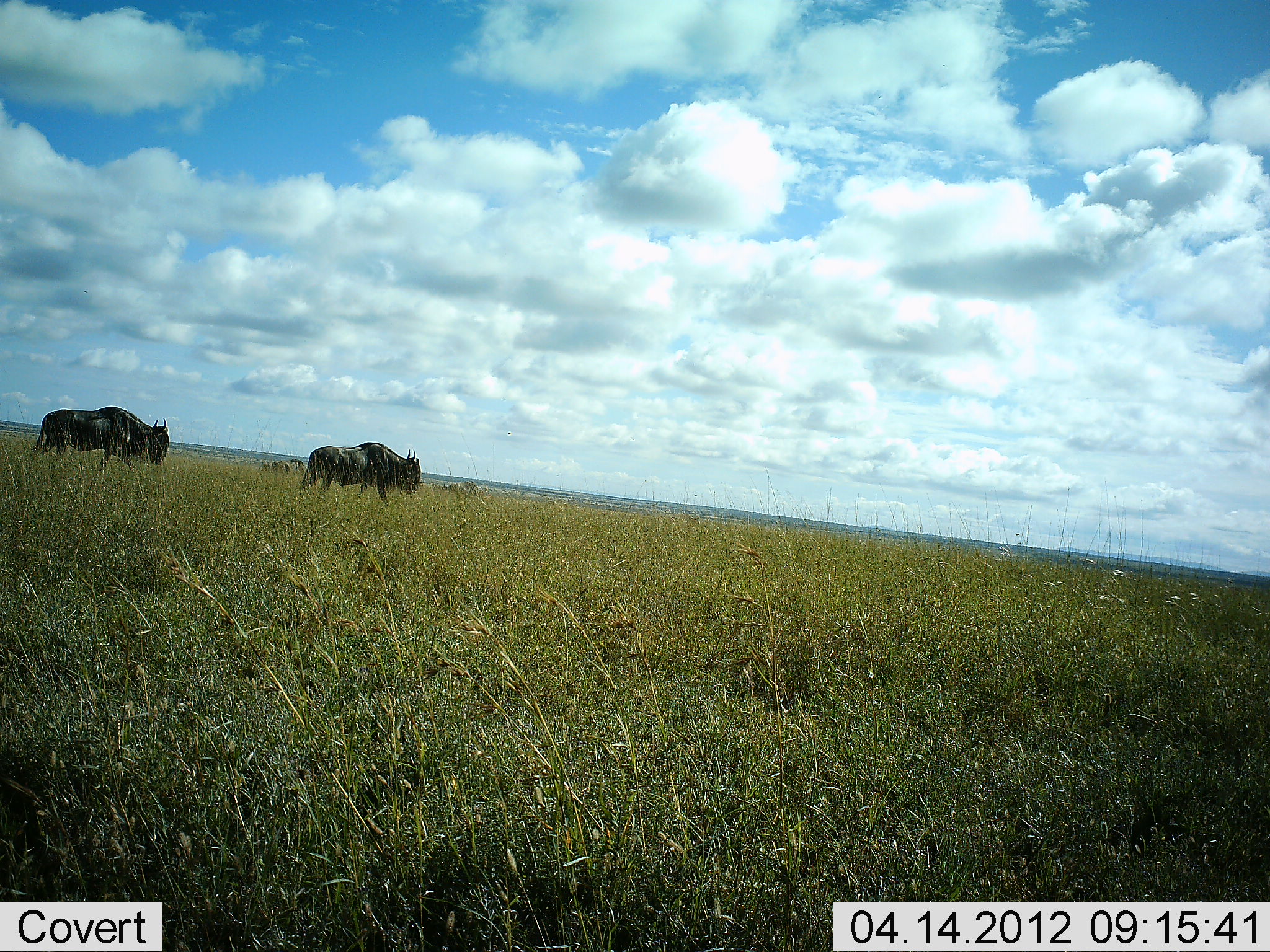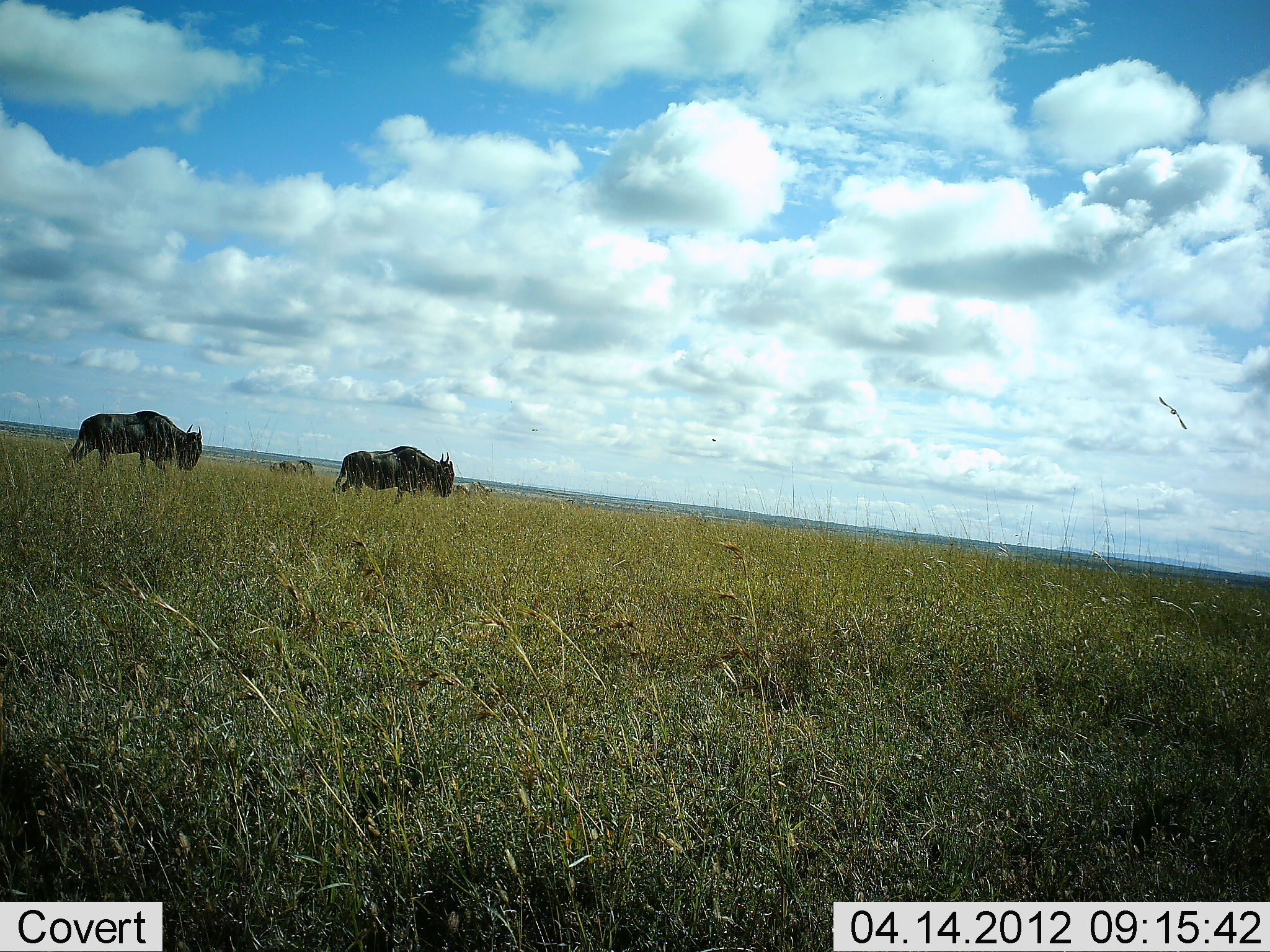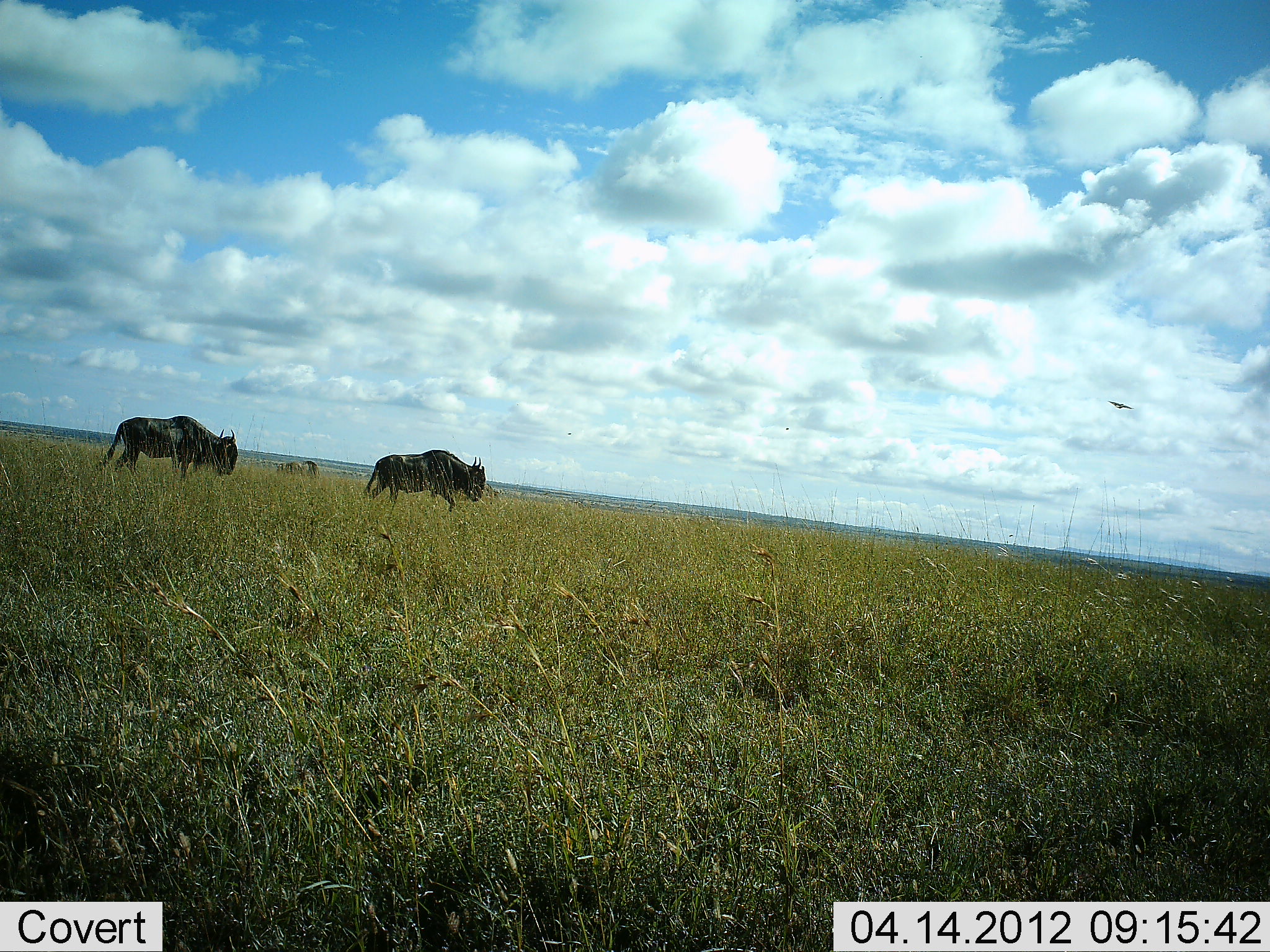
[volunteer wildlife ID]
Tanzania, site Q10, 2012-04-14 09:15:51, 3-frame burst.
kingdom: Animalia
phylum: Chordata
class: Mammalia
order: Artiodactyla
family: Bovidae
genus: Connochaetes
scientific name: Connochaetes taurinus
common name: blue wildebeest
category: wildebeest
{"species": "wildebeest (blue wildebeest) (Connochaetes taurinus)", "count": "4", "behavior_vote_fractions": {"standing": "10%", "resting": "0%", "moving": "95%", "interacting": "0%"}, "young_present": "5%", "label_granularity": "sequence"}